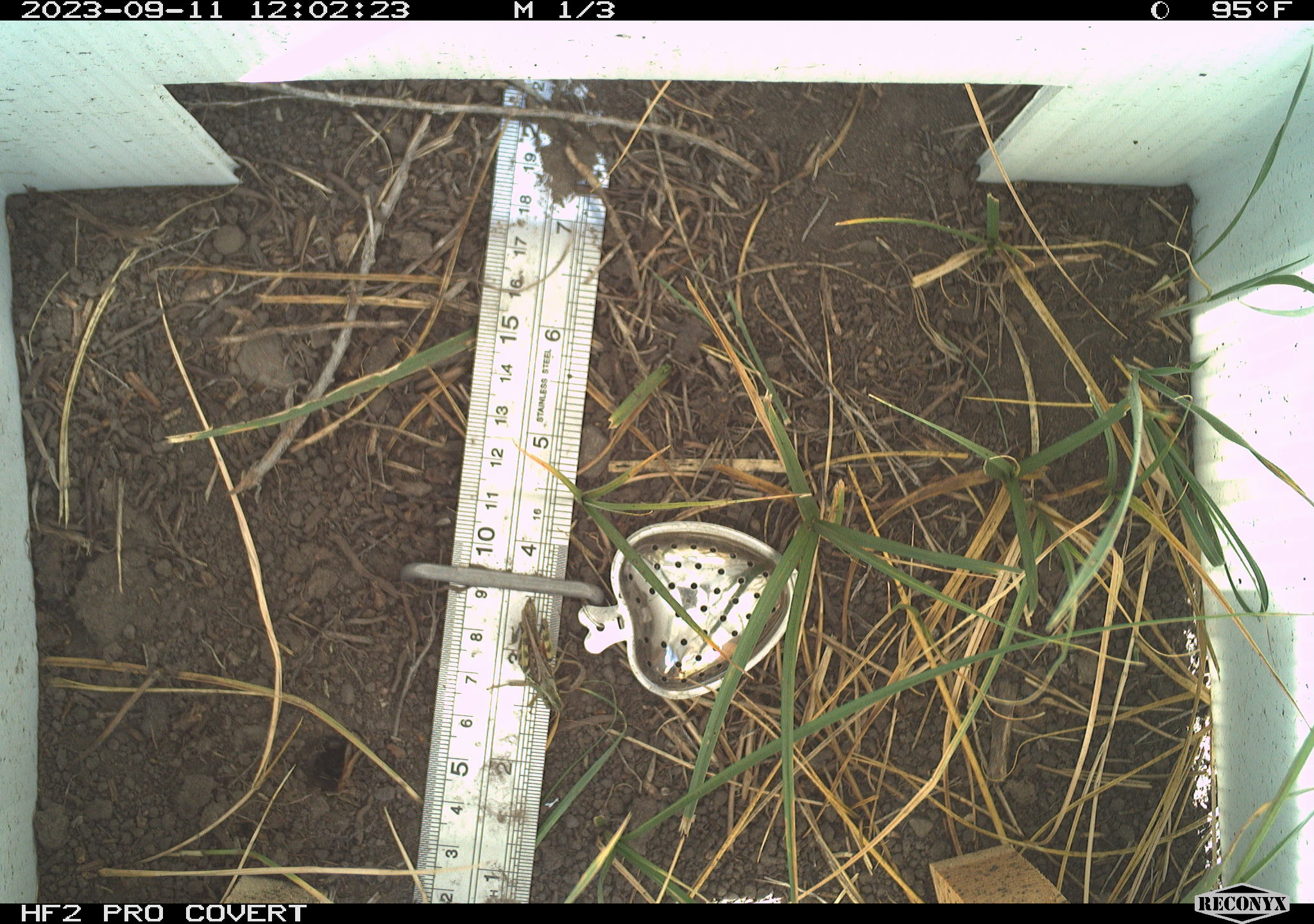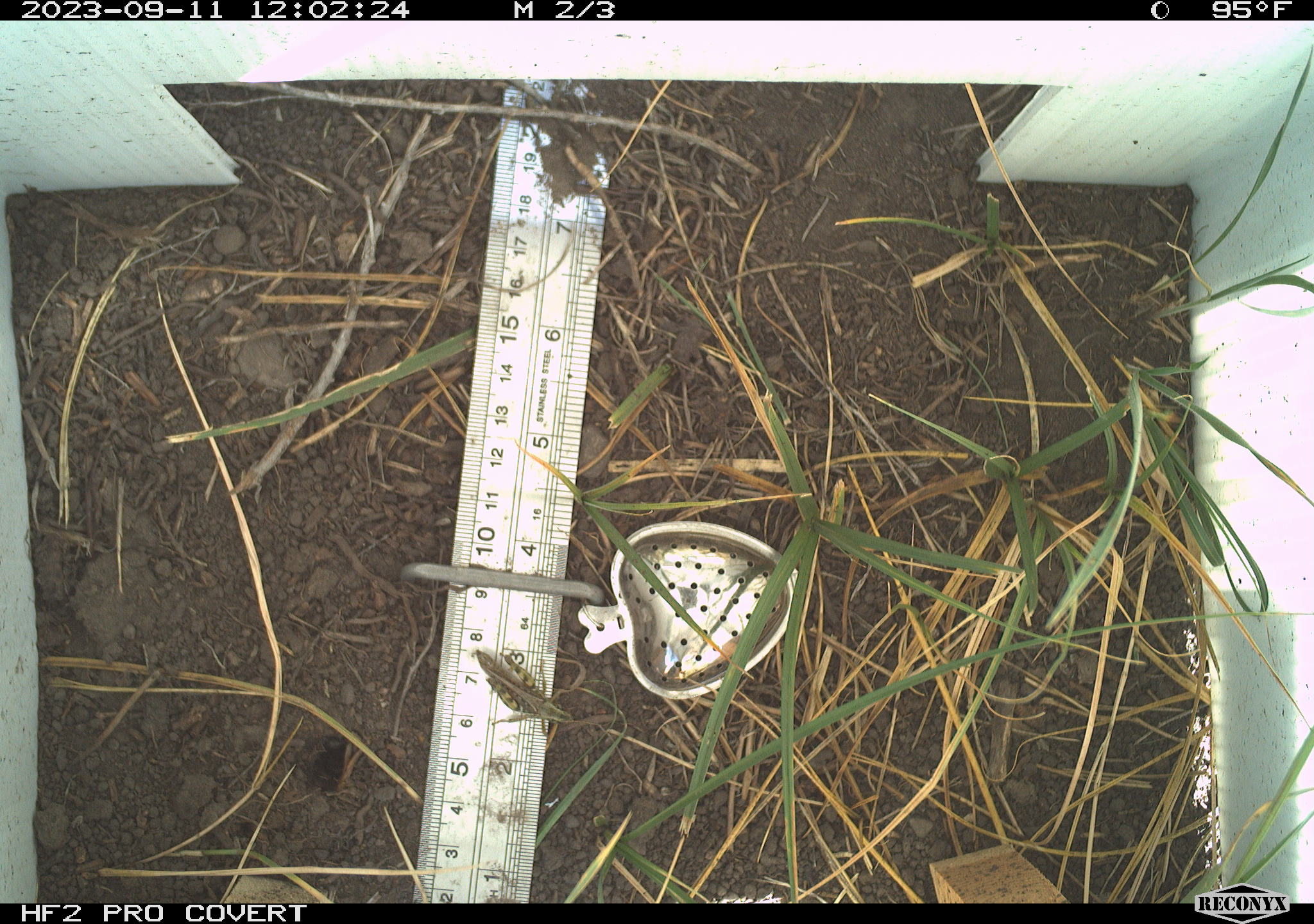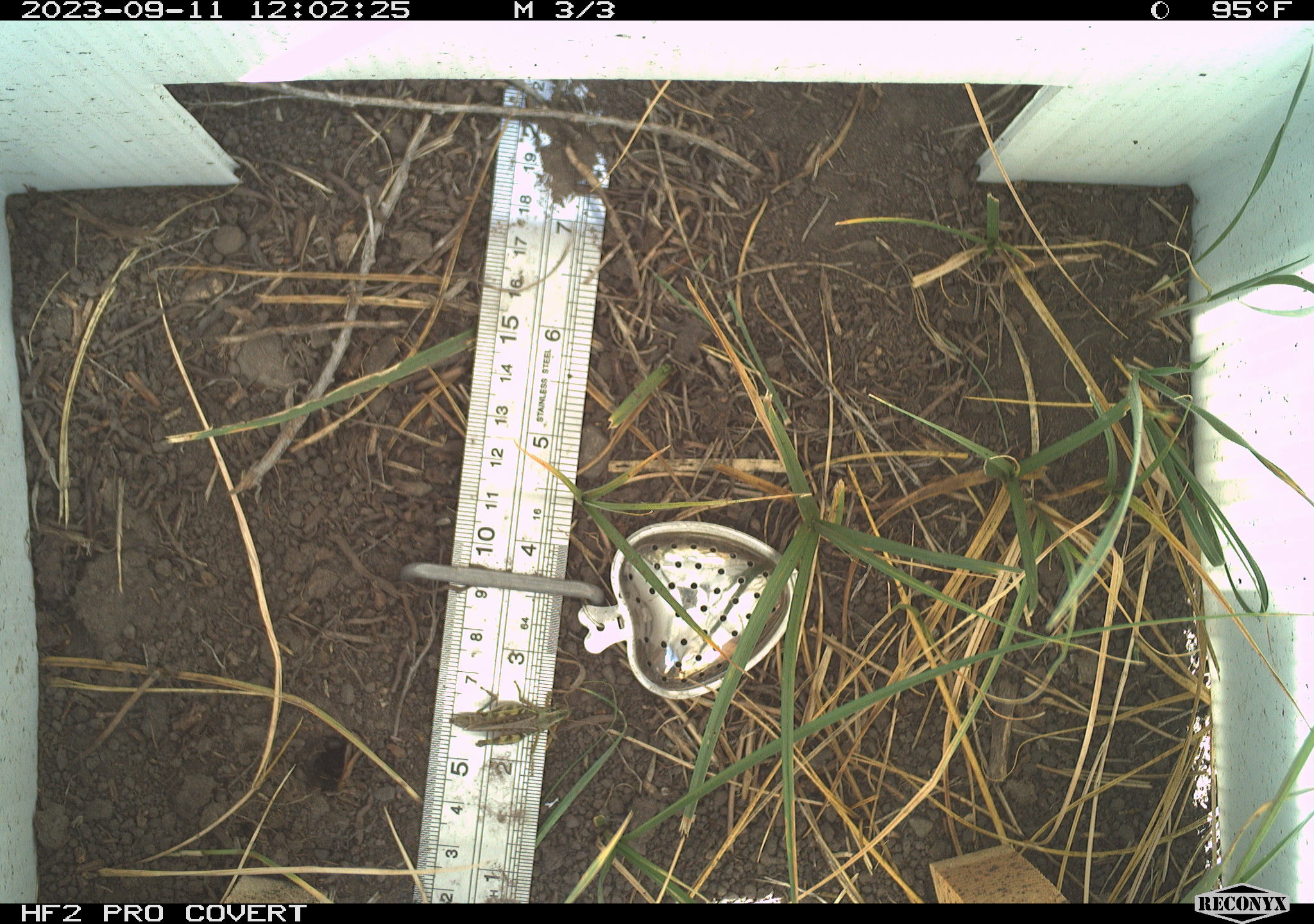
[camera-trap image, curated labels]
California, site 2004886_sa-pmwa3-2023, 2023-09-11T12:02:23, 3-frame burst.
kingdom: Animalia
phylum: Arthropoda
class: Insecta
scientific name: Insecta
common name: insect